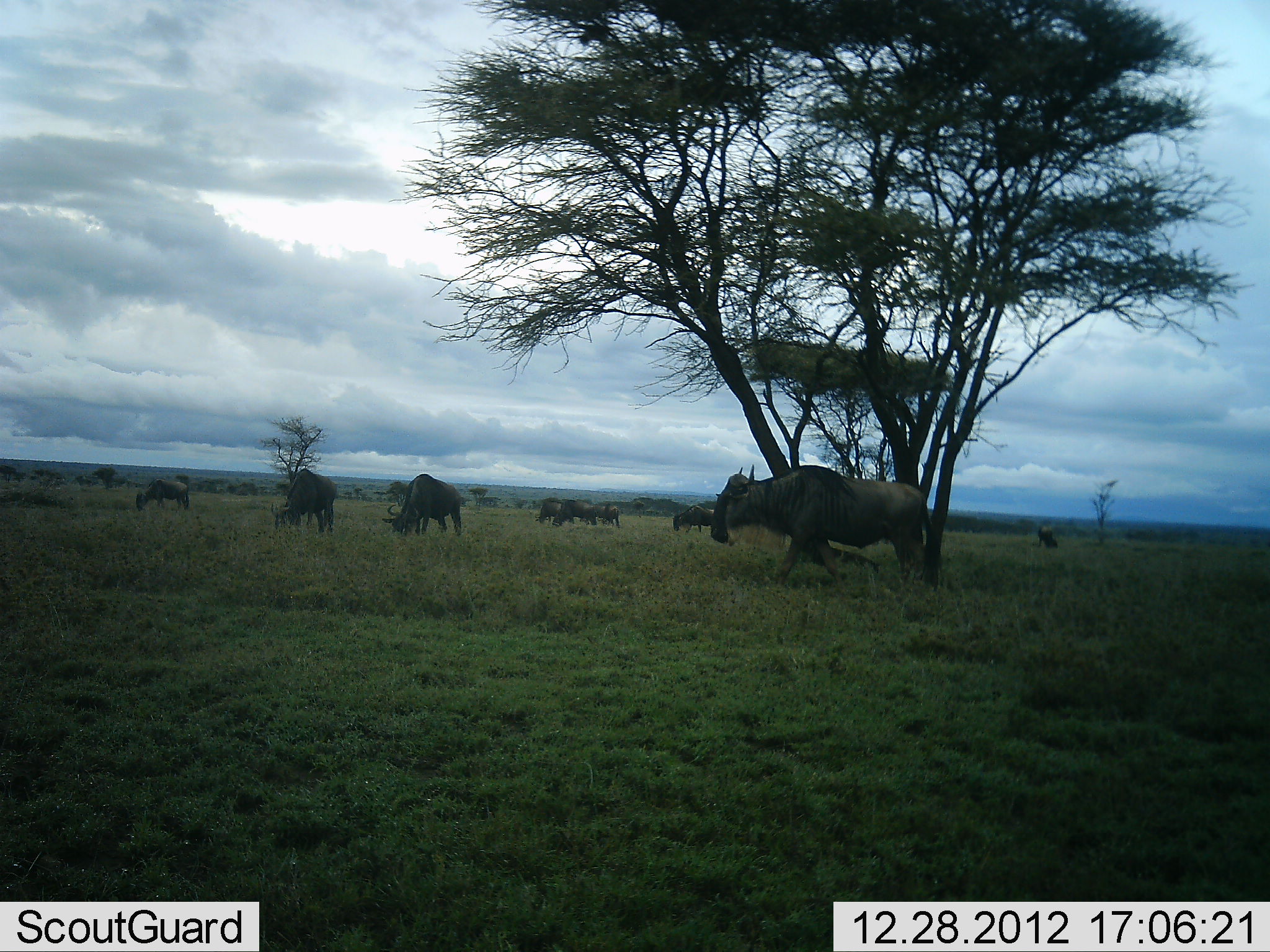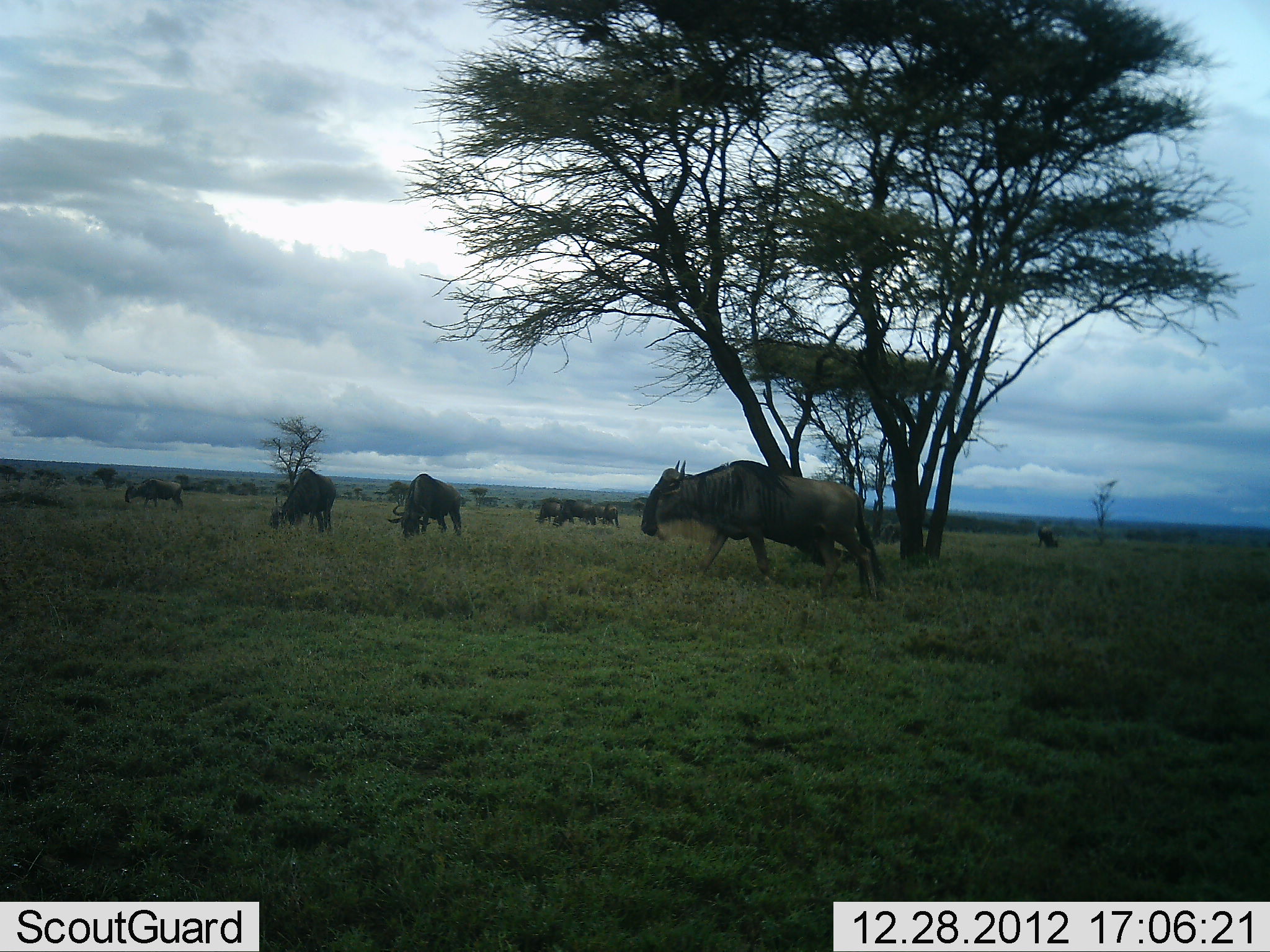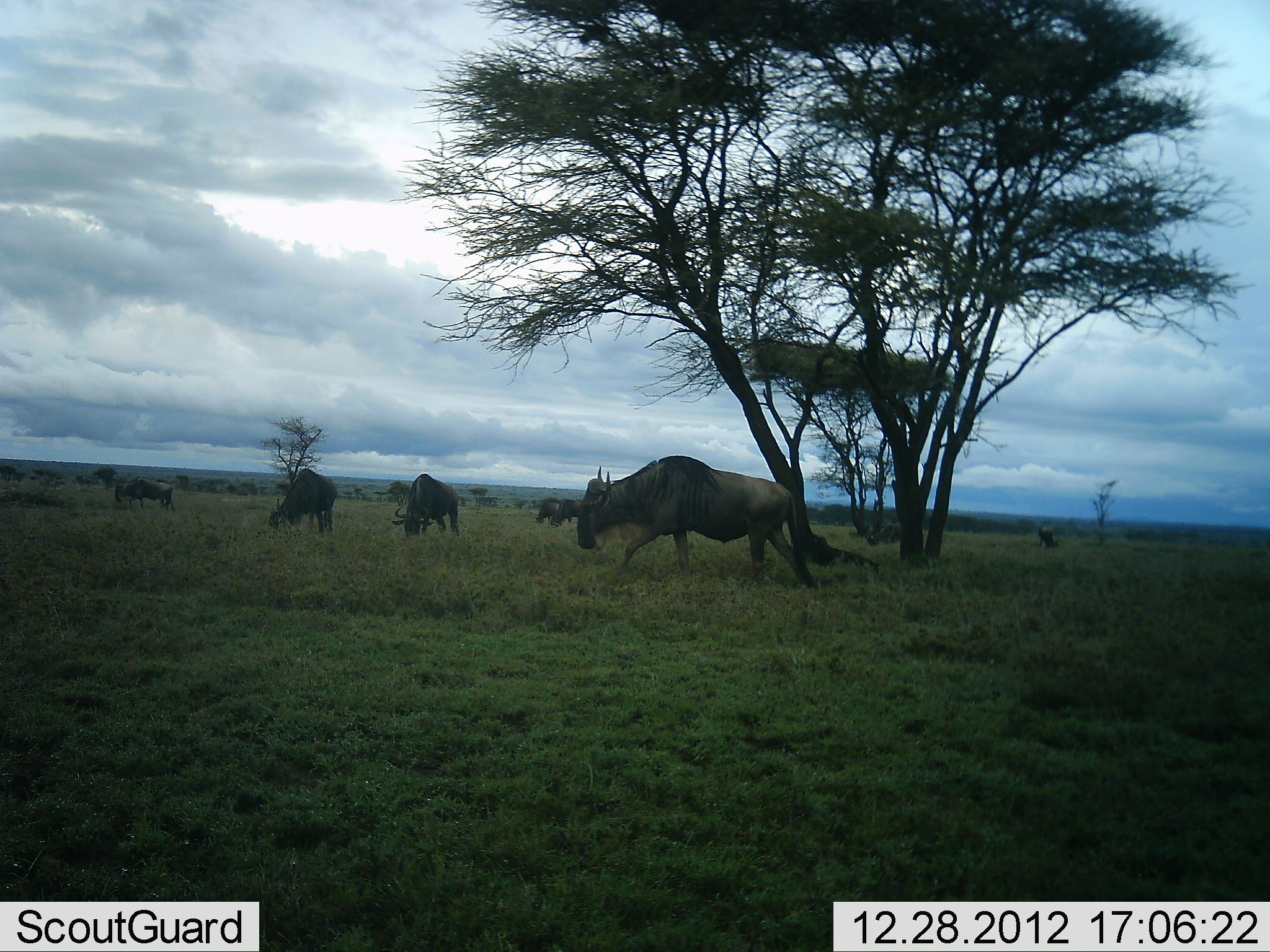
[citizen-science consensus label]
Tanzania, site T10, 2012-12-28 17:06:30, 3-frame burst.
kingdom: Animalia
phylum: Chordata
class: Mammalia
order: Artiodactyla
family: Bovidae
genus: Connochaetes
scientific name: Connochaetes taurinus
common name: blue wildebeest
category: wildebeest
Wildebeest (blue wildebeest) (Connochaetes taurinus), count 9. Behavior (volunteer vote fractions): standing 20%, resting 0%, moving 80%, interacting 0%. Young present (vote fraction): 0%. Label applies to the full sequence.